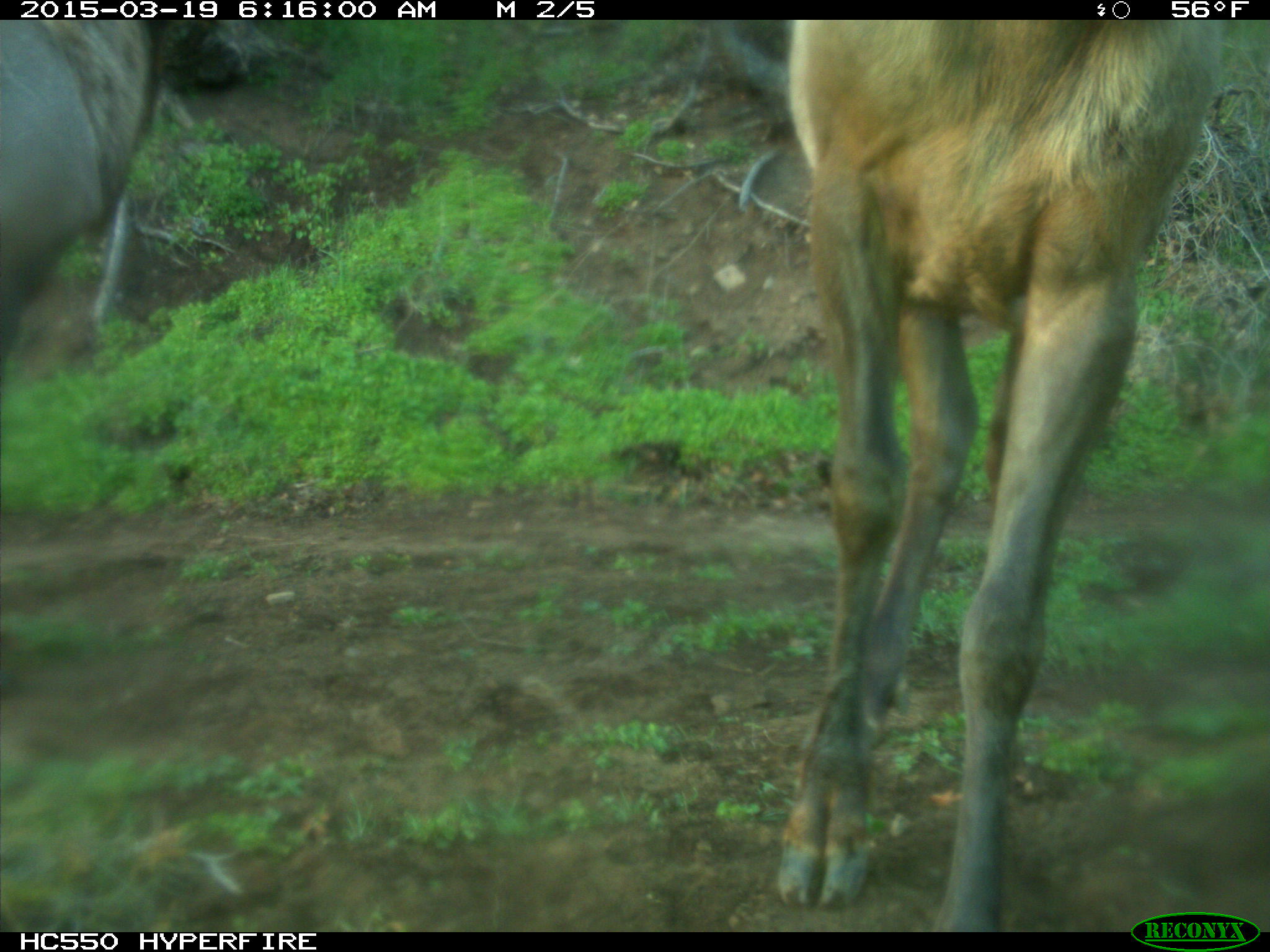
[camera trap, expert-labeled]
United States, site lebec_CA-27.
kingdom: Animalia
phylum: Chordata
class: Mammalia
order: Artiodactyla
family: Cervidae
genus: Cervus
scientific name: Cervus canadensis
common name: elk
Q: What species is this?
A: Cervus canadensis (elk).